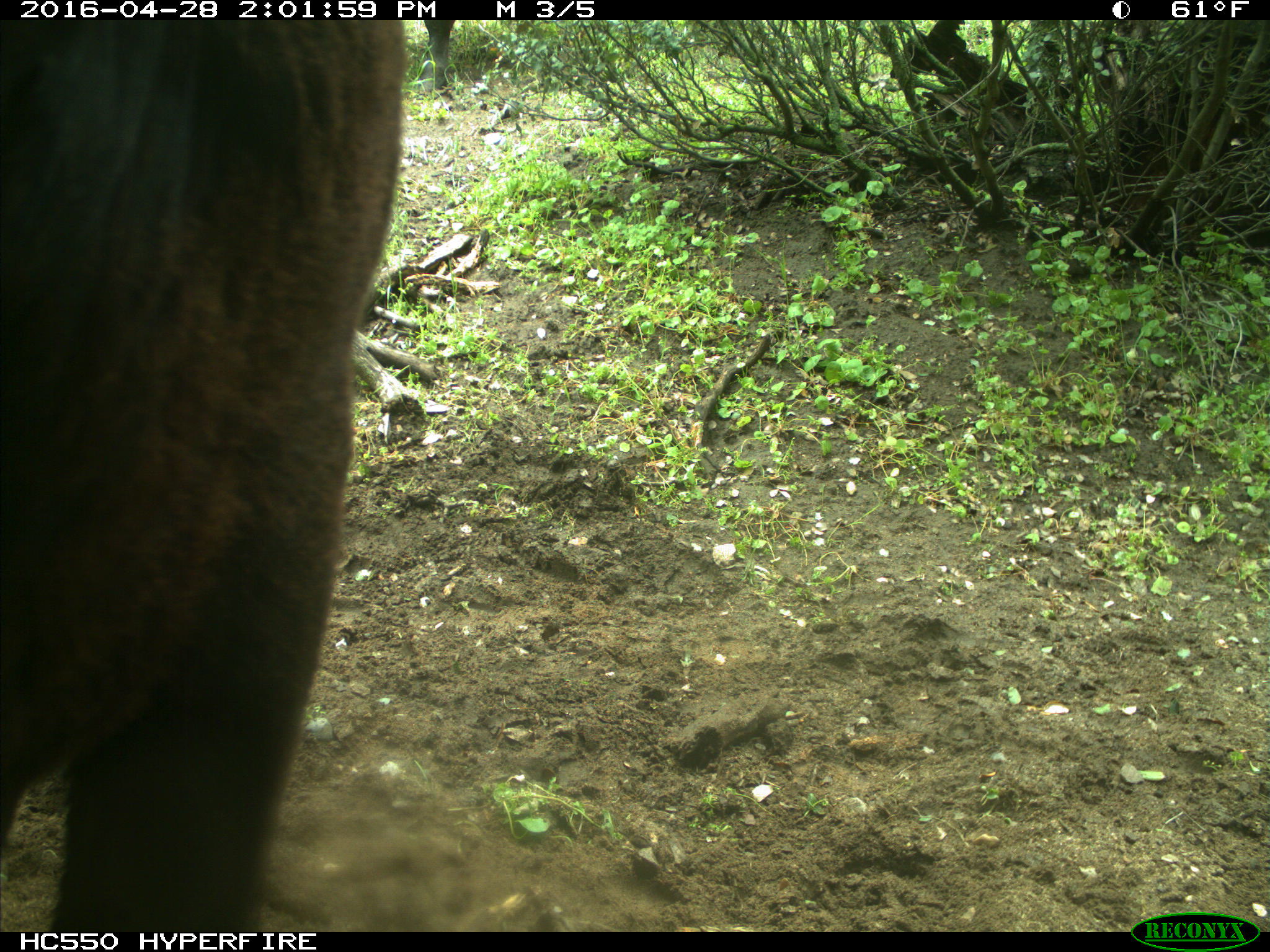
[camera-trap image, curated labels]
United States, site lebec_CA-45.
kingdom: Animalia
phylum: Chordata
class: Mammalia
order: Artiodactyla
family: Bovidae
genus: Bos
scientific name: Bos taurus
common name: domestic cow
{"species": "Bos taurus (domestic cow)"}